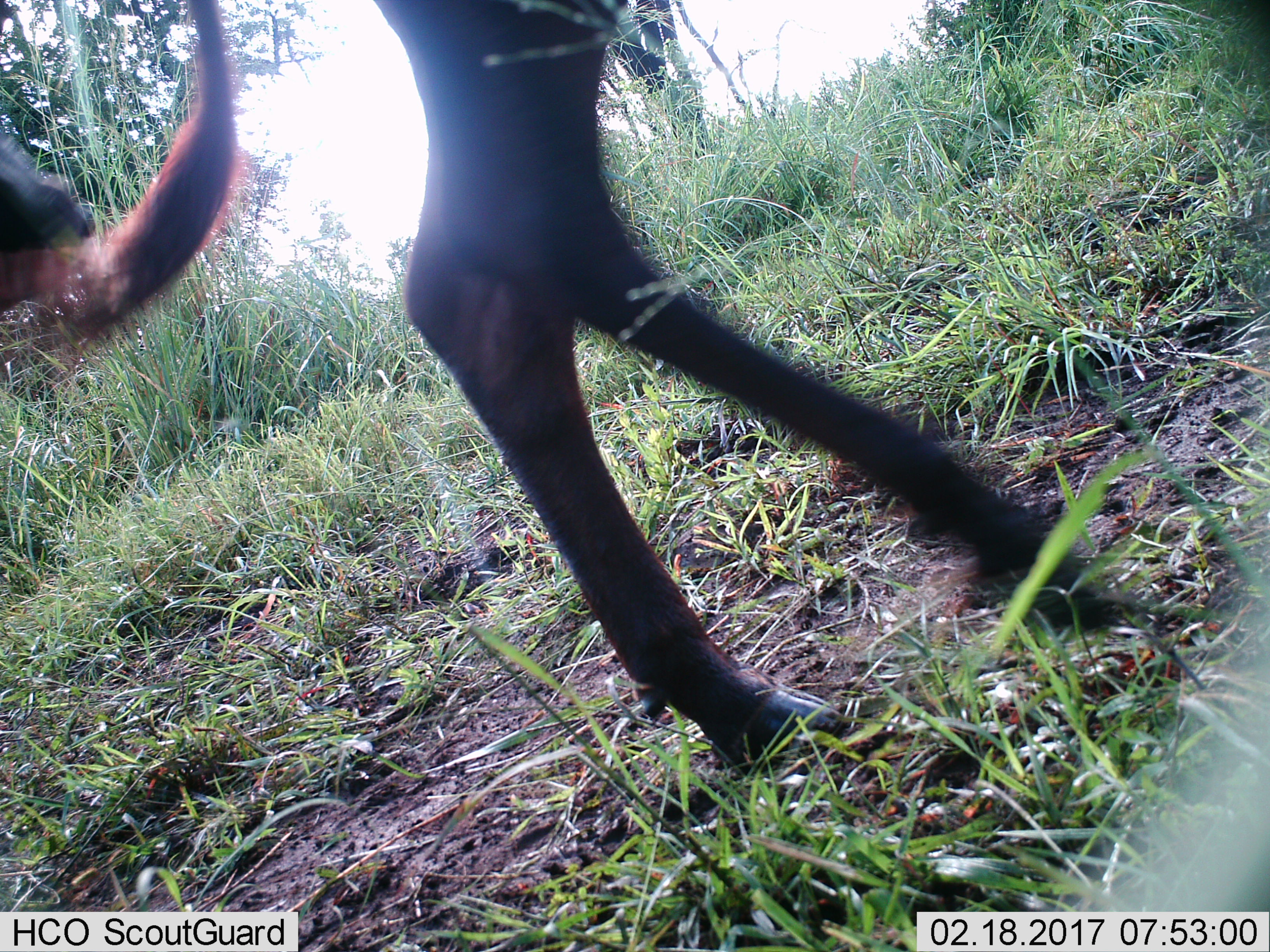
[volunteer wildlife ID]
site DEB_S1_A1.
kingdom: Animalia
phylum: Chordata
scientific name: Vertebrata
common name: domestic animal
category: domesticanimal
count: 2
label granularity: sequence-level